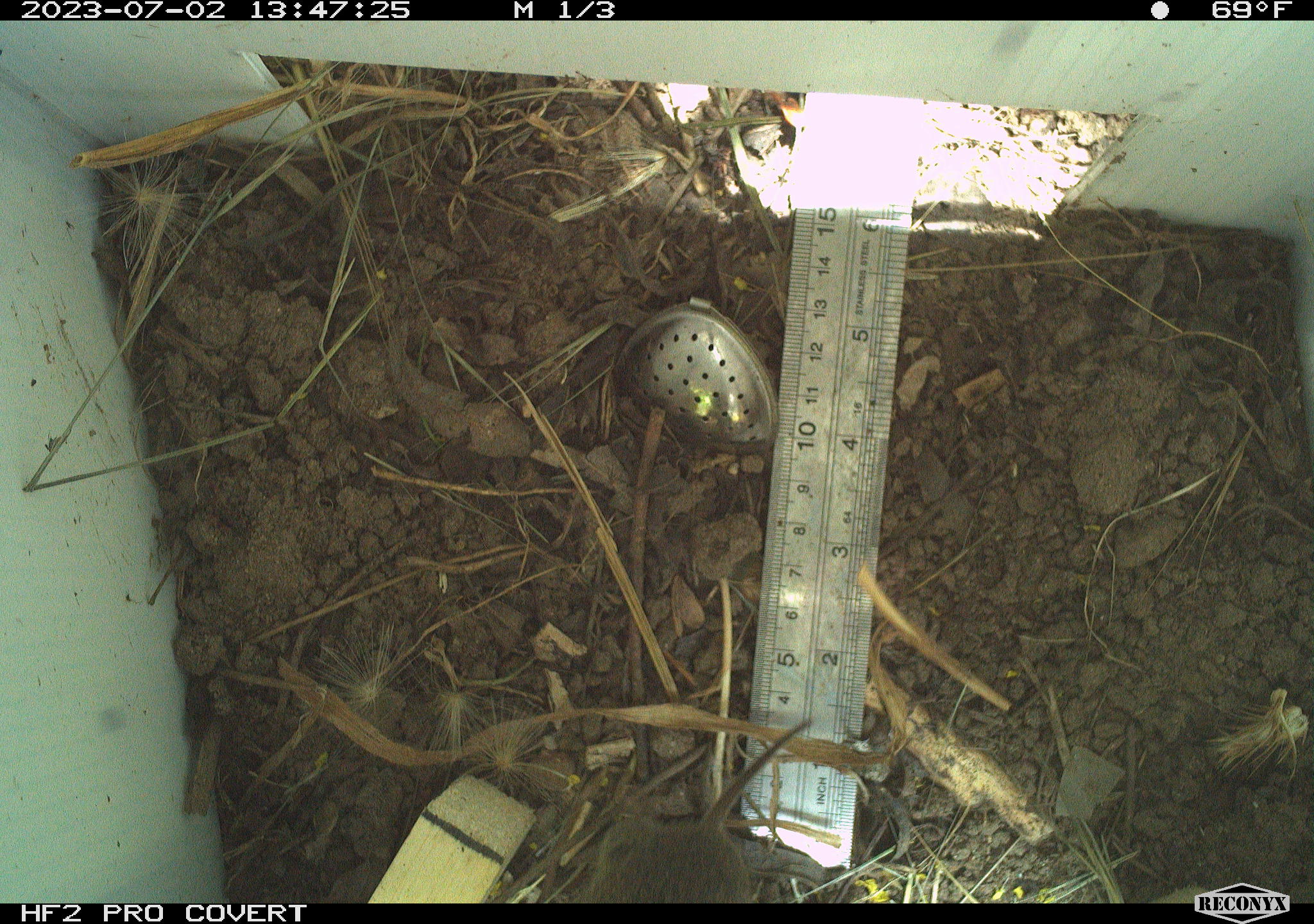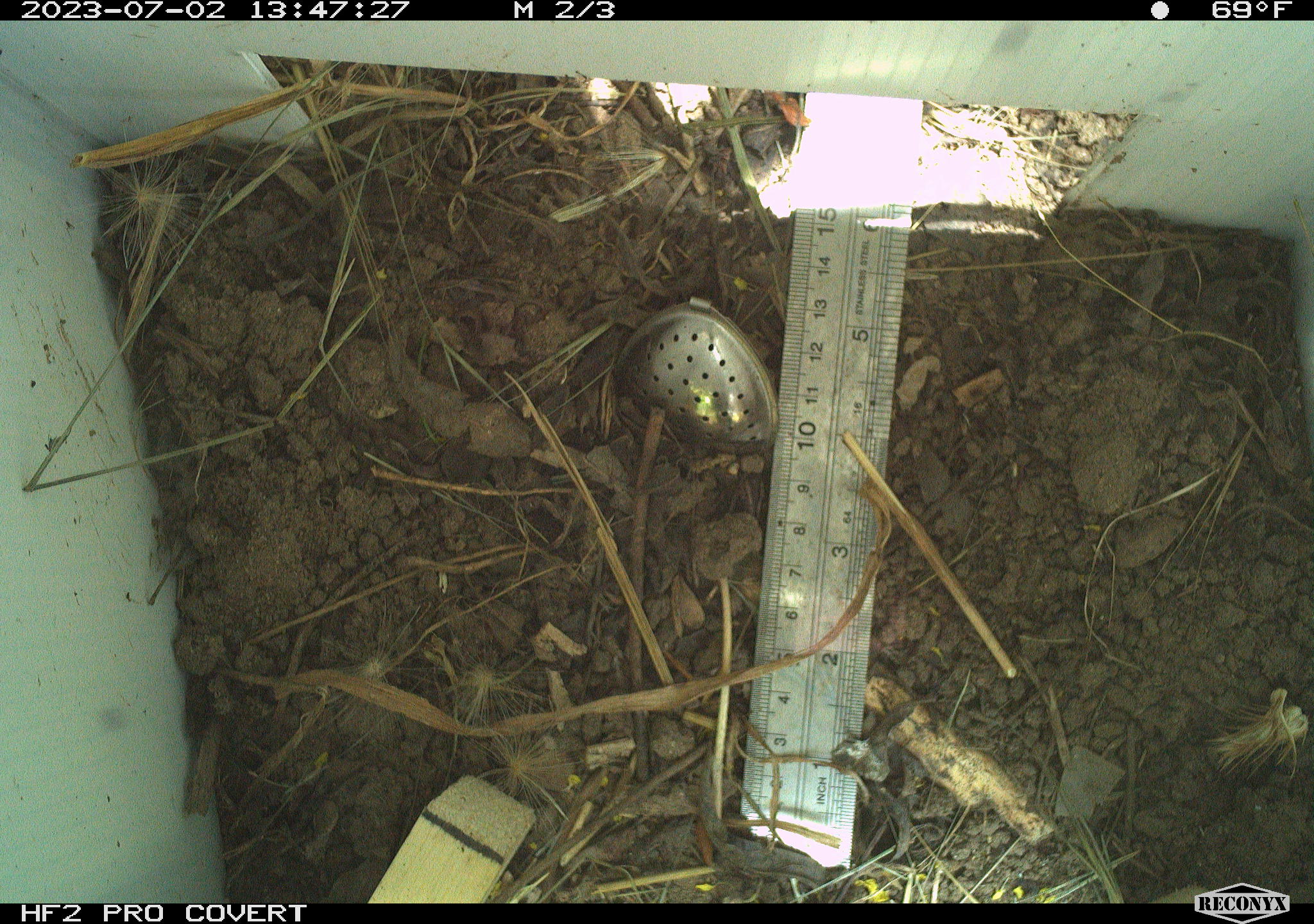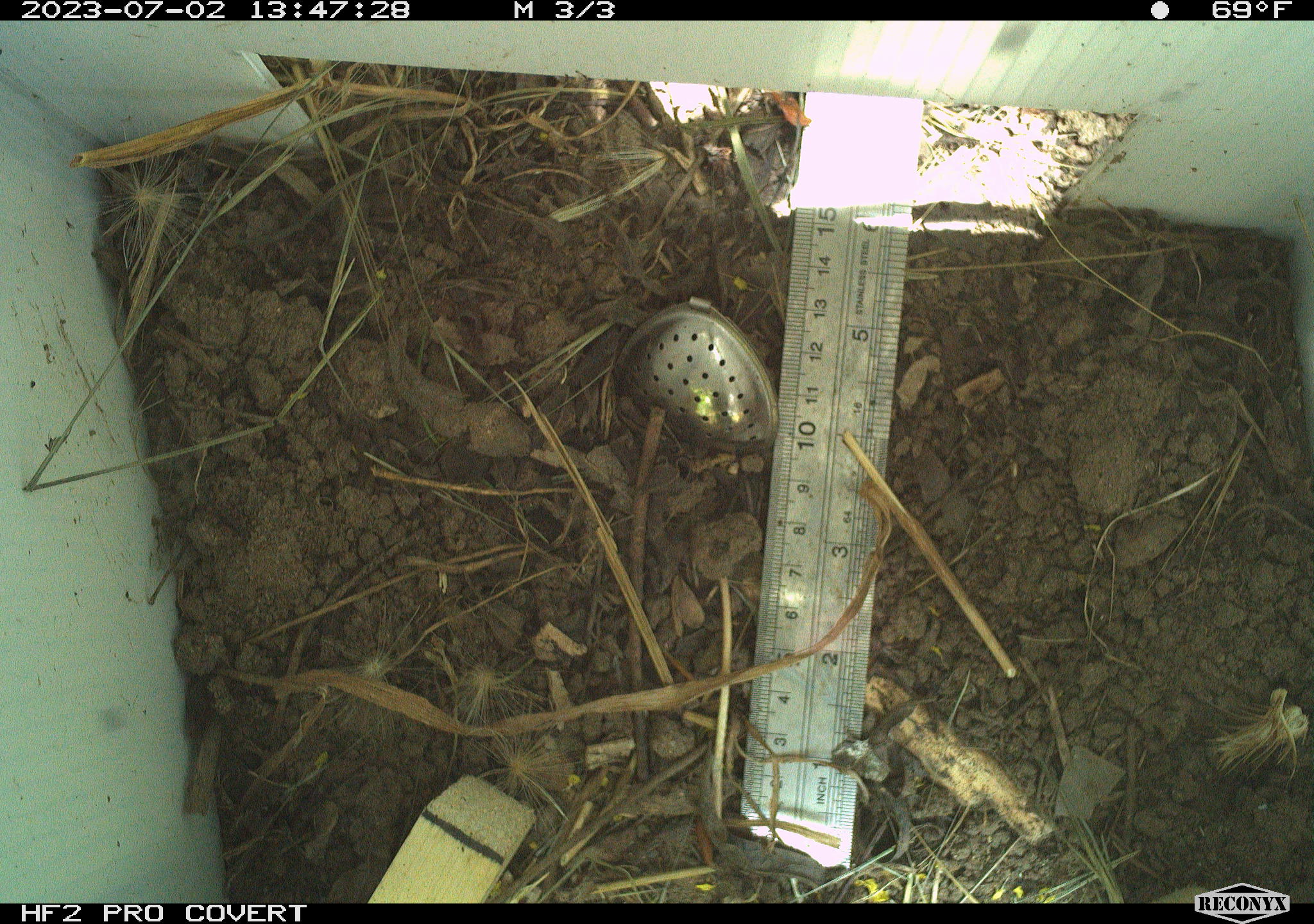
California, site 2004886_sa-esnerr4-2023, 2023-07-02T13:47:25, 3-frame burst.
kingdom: Animalia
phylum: Chordata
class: Mammalia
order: Rodentia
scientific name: Rodentia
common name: rodent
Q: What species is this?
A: Rodent (Rodentia).